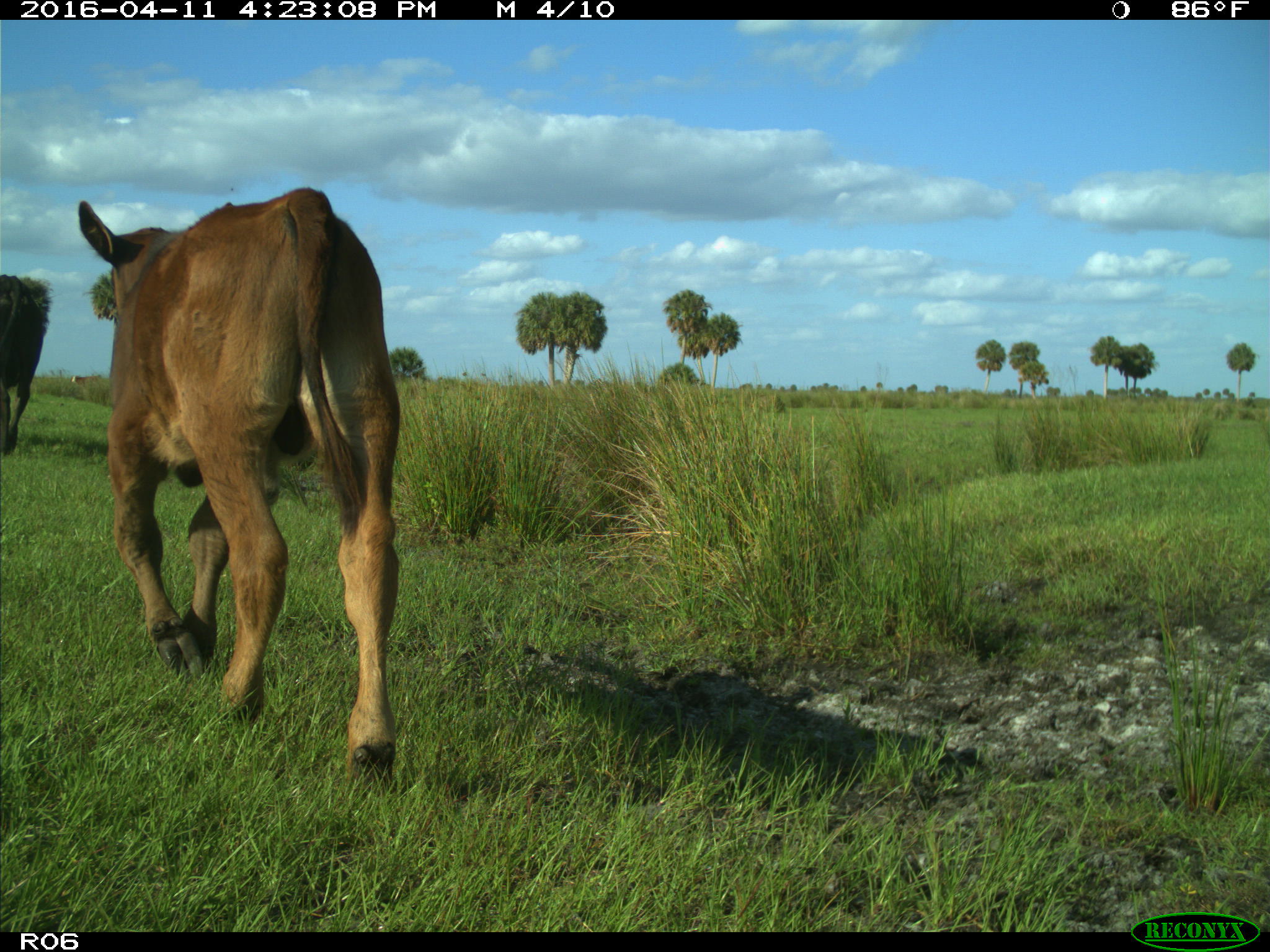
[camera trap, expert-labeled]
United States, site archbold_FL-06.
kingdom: Animalia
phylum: Chordata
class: Mammalia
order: Artiodactyla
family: Bovidae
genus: Bos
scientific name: Bos taurus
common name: domestic cow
Bos taurus (domestic cow).